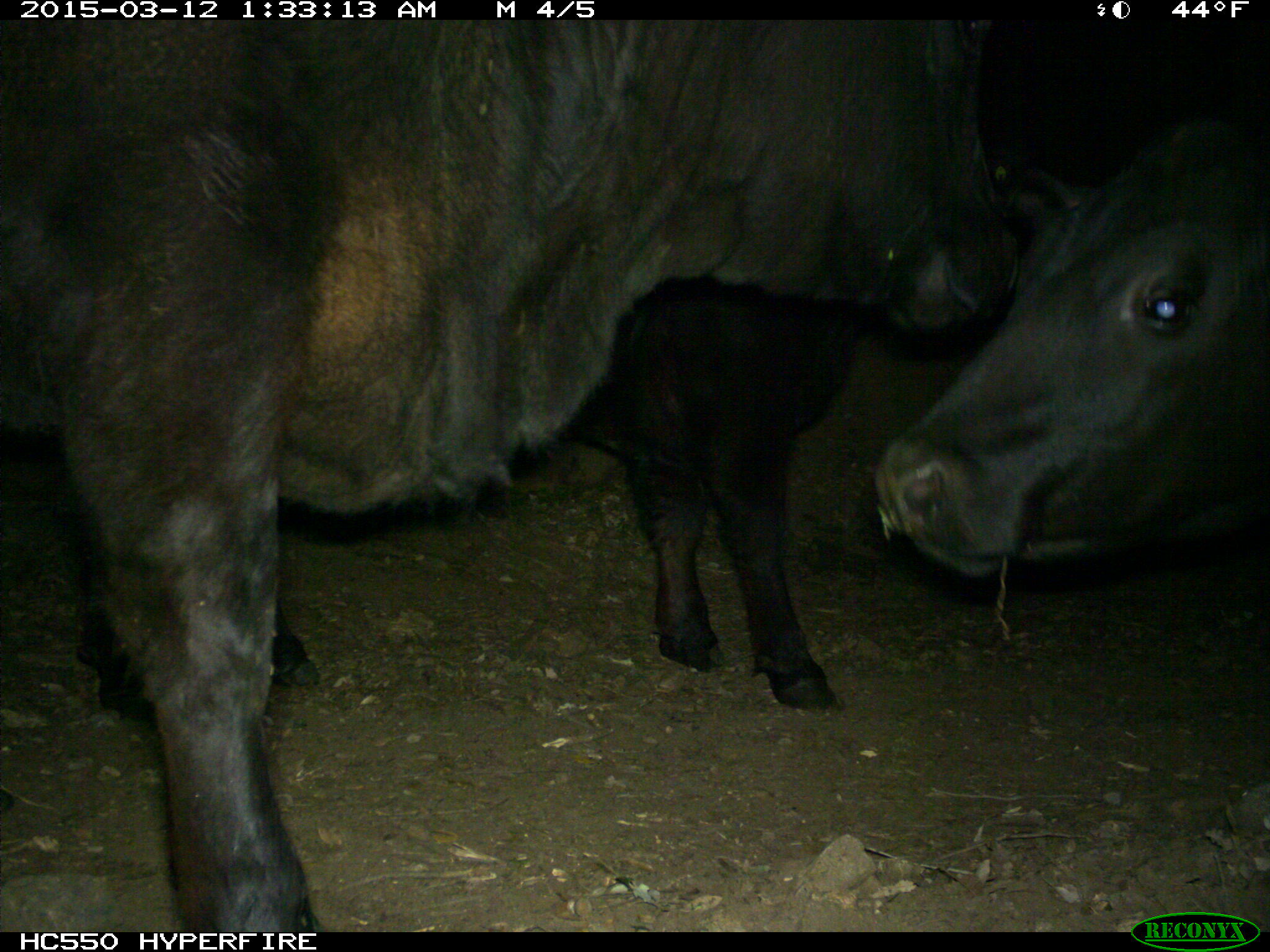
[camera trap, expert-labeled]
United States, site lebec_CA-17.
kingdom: Animalia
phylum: Chordata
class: Mammalia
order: Artiodactyla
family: Bovidae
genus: Bos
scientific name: Bos taurus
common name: domestic cow